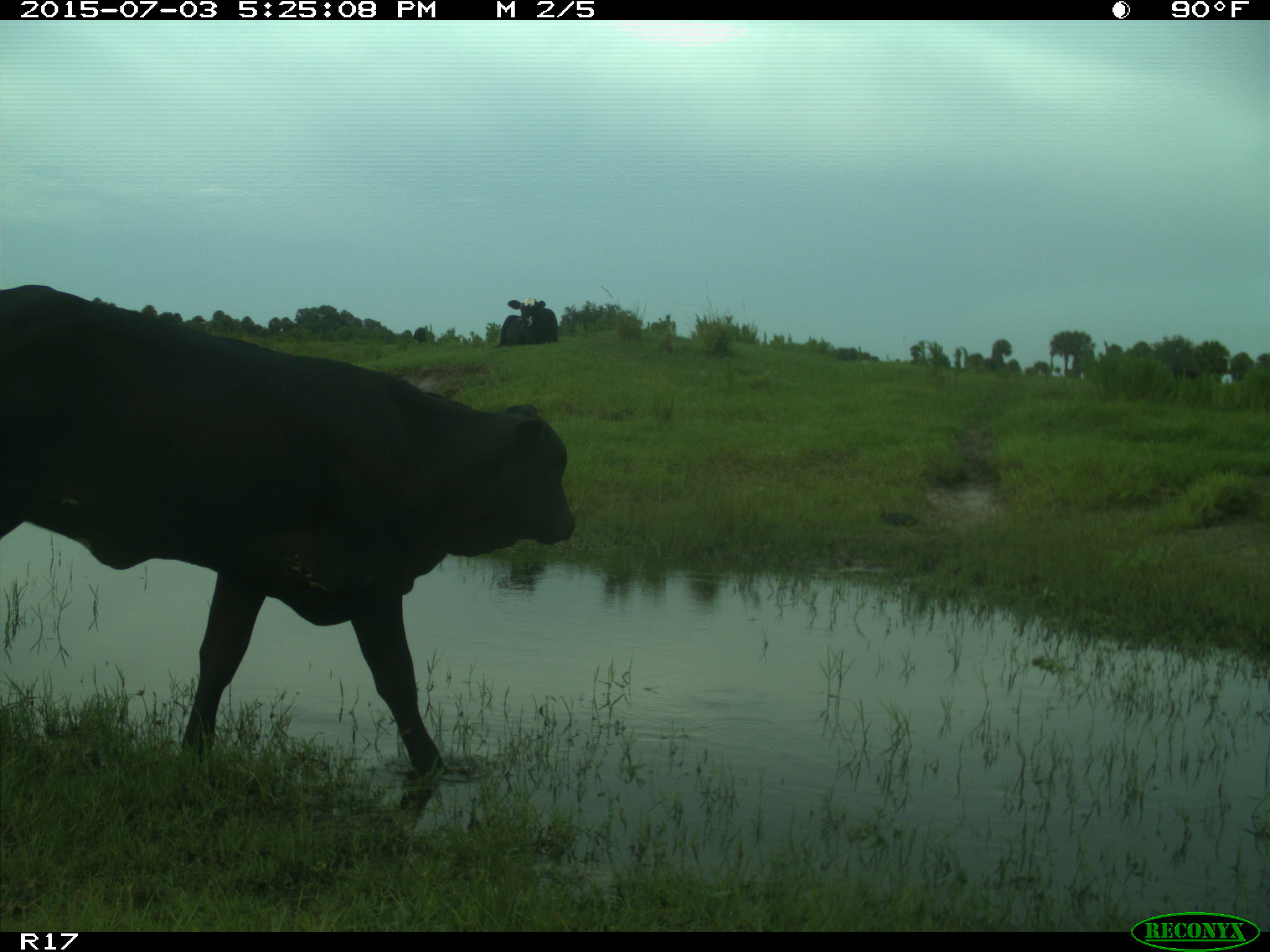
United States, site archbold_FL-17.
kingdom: Animalia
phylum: Chordata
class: Mammalia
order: Artiodactyla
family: Bovidae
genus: Bos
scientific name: Bos taurus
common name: domestic cow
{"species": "Bos taurus (domestic cow)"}